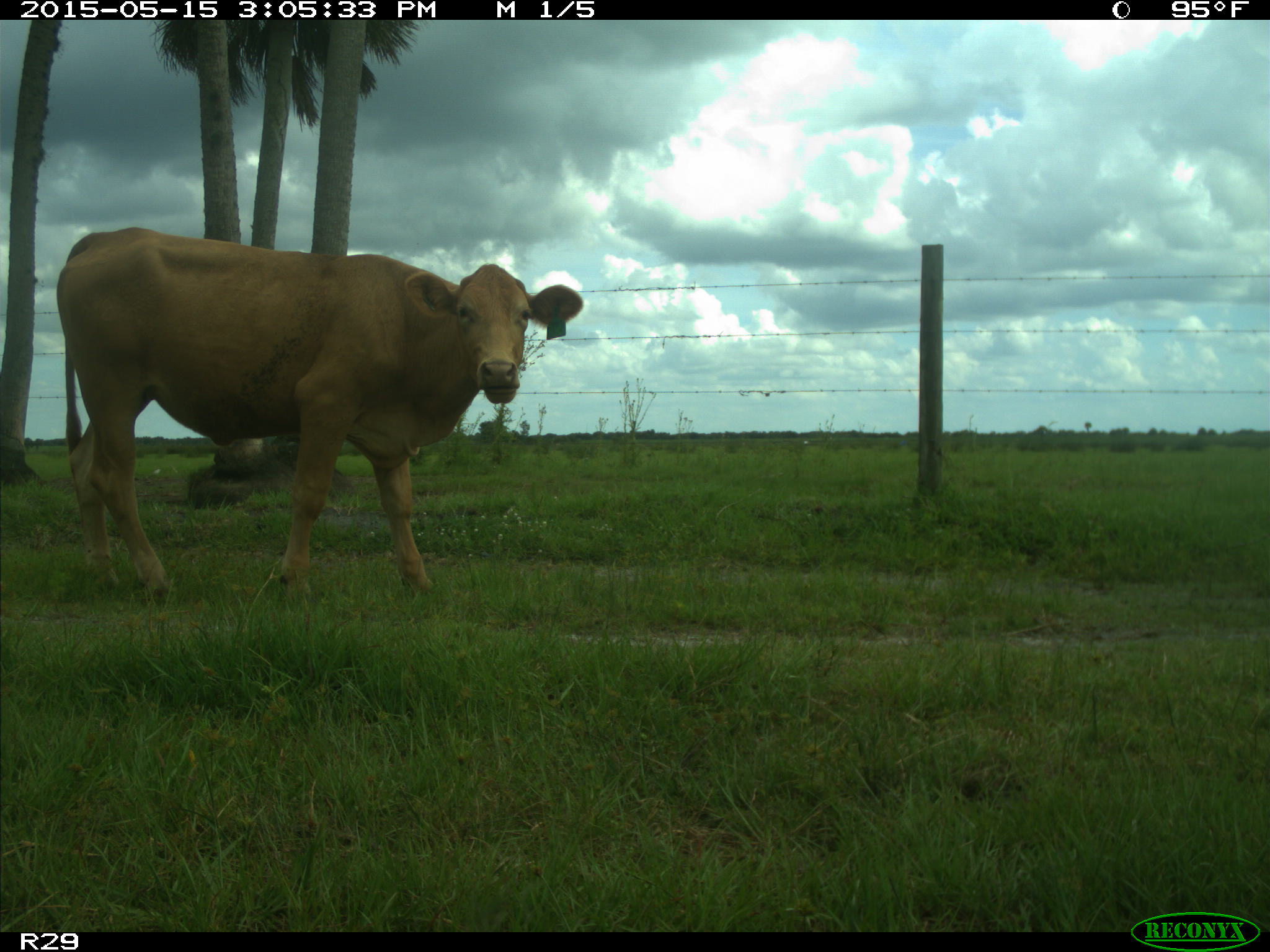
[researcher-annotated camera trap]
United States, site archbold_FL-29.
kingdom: Animalia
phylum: Chordata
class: Mammalia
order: Artiodactyla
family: Bovidae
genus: Bos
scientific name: Bos taurus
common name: domestic cow